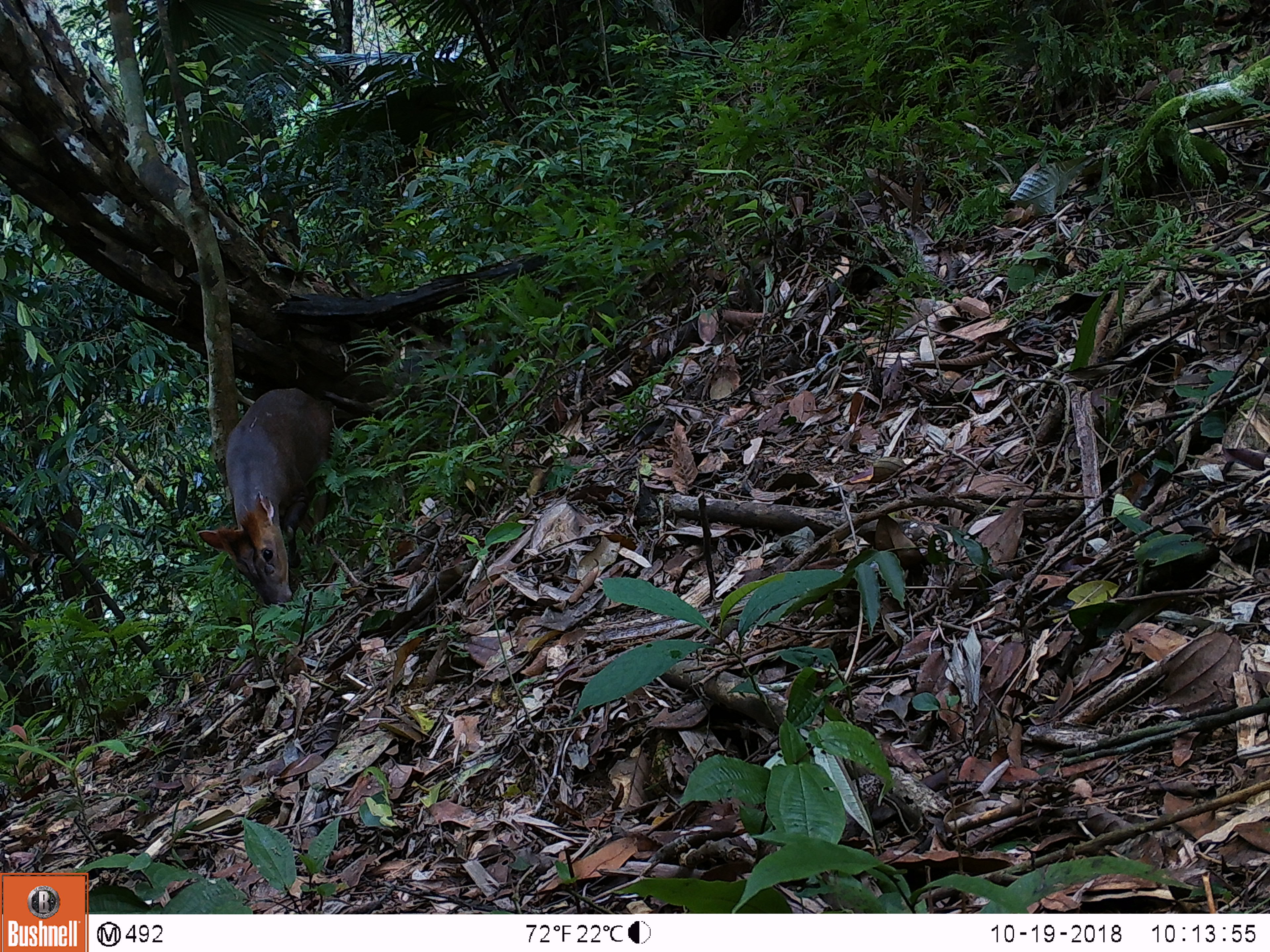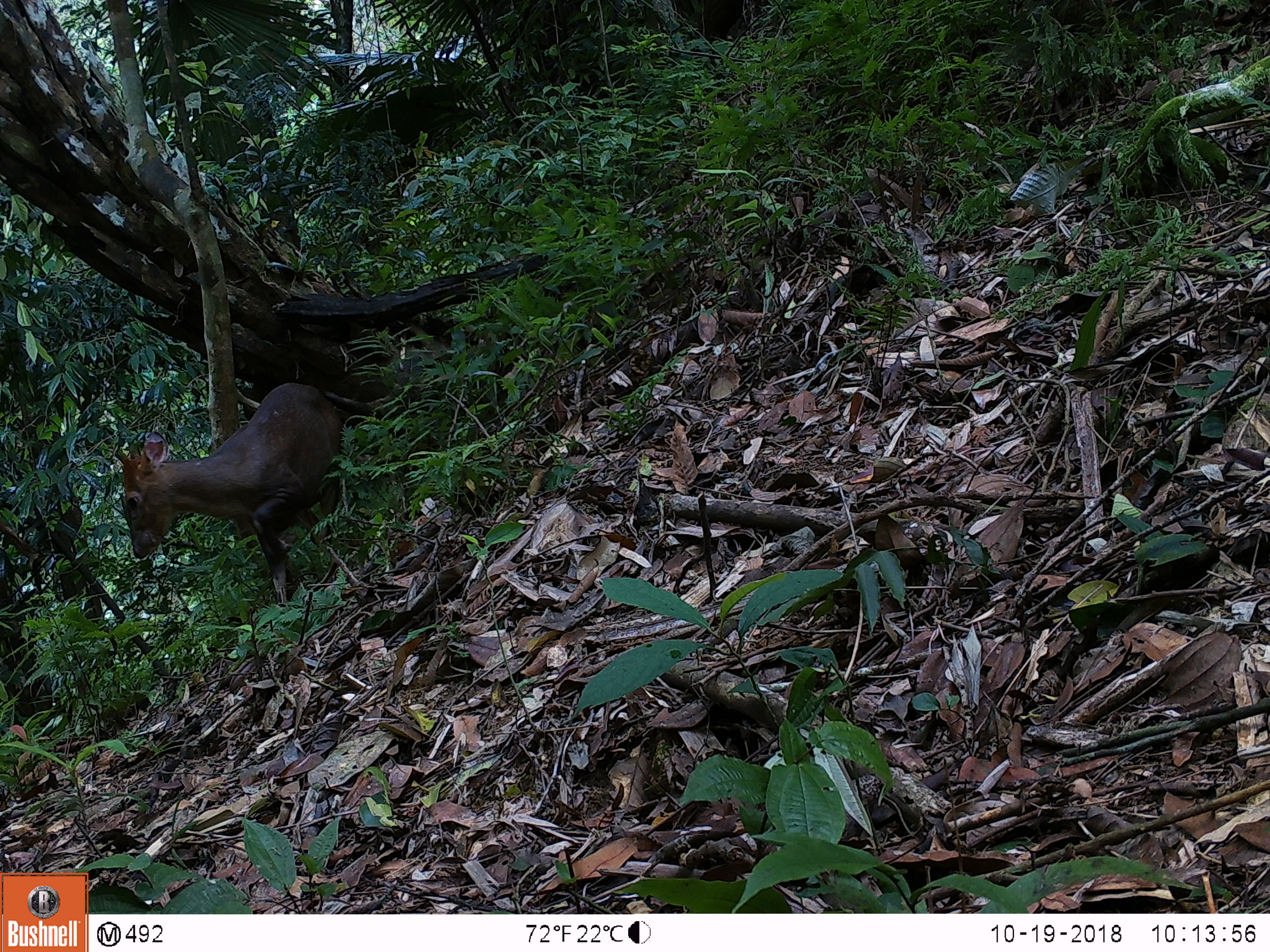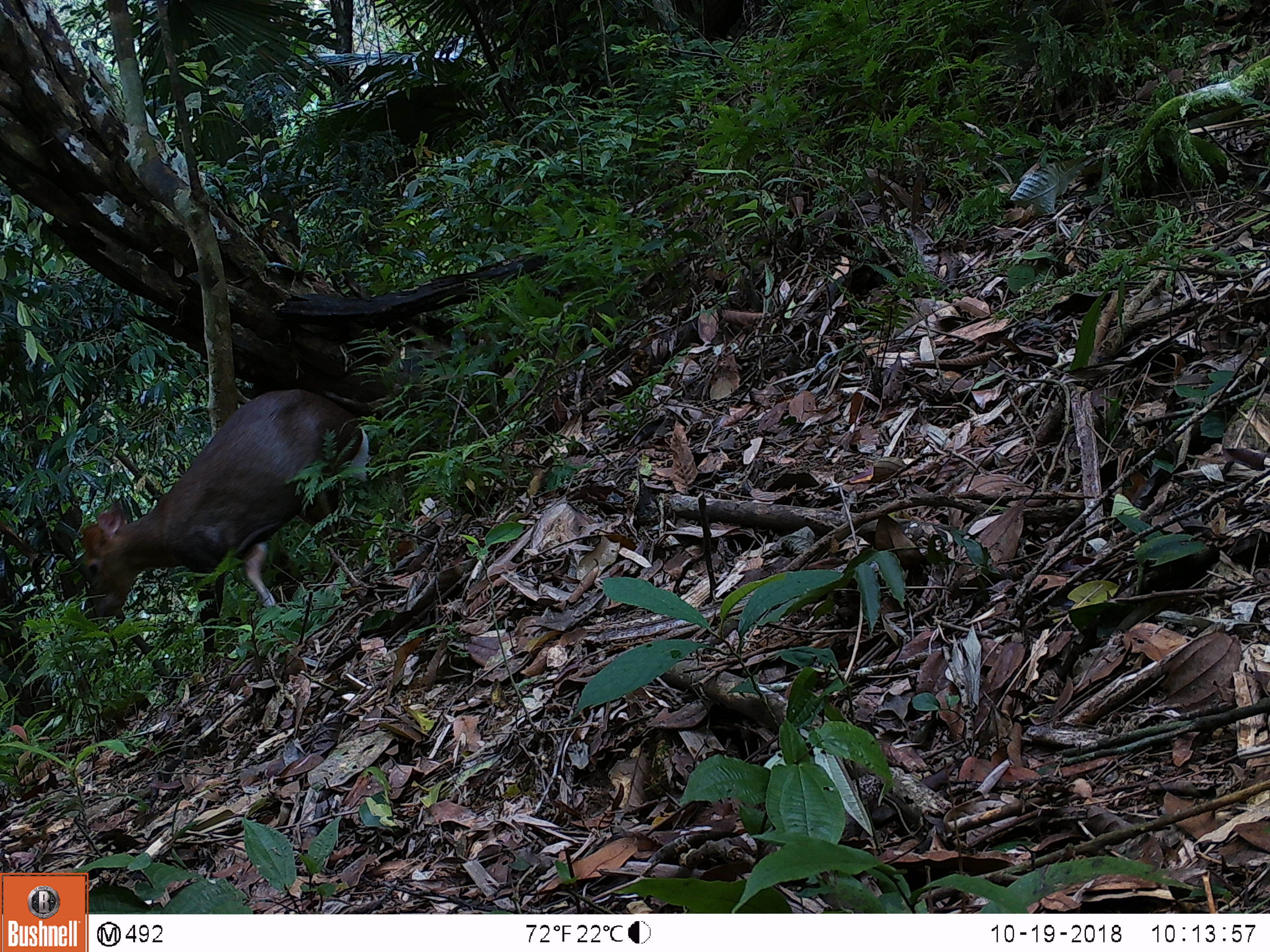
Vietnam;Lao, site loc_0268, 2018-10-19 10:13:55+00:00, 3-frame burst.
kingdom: Animalia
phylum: Chordata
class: Mammalia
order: Artiodactyla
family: Cervidae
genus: Muntiacus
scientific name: Muntiacus rooseveltorum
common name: roosevelt's muntjac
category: roosevelts muntjac group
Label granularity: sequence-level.